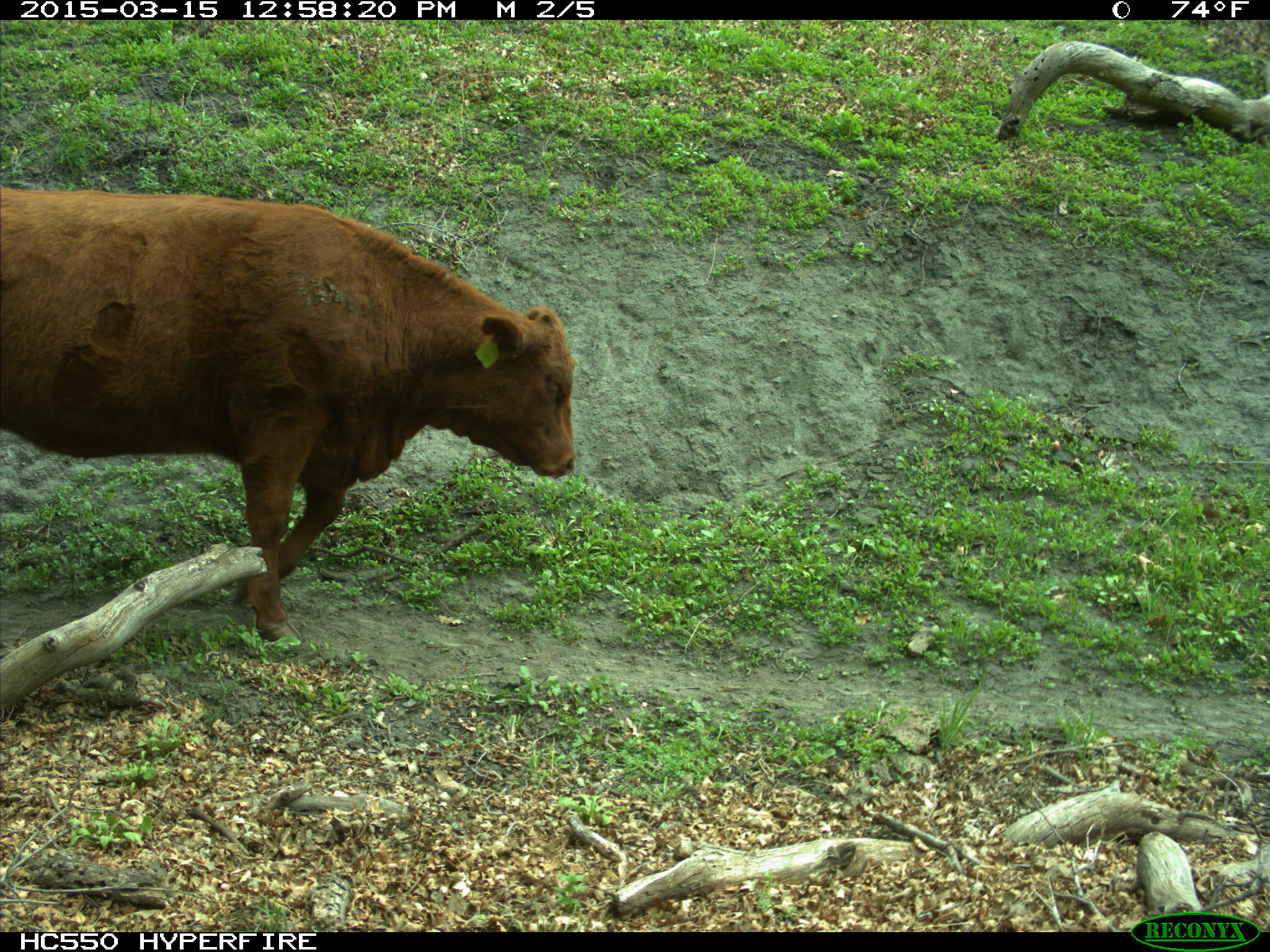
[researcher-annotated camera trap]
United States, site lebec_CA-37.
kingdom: Animalia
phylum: Chordata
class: Mammalia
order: Artiodactyla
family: Bovidae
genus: Bos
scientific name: Bos taurus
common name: domestic cow